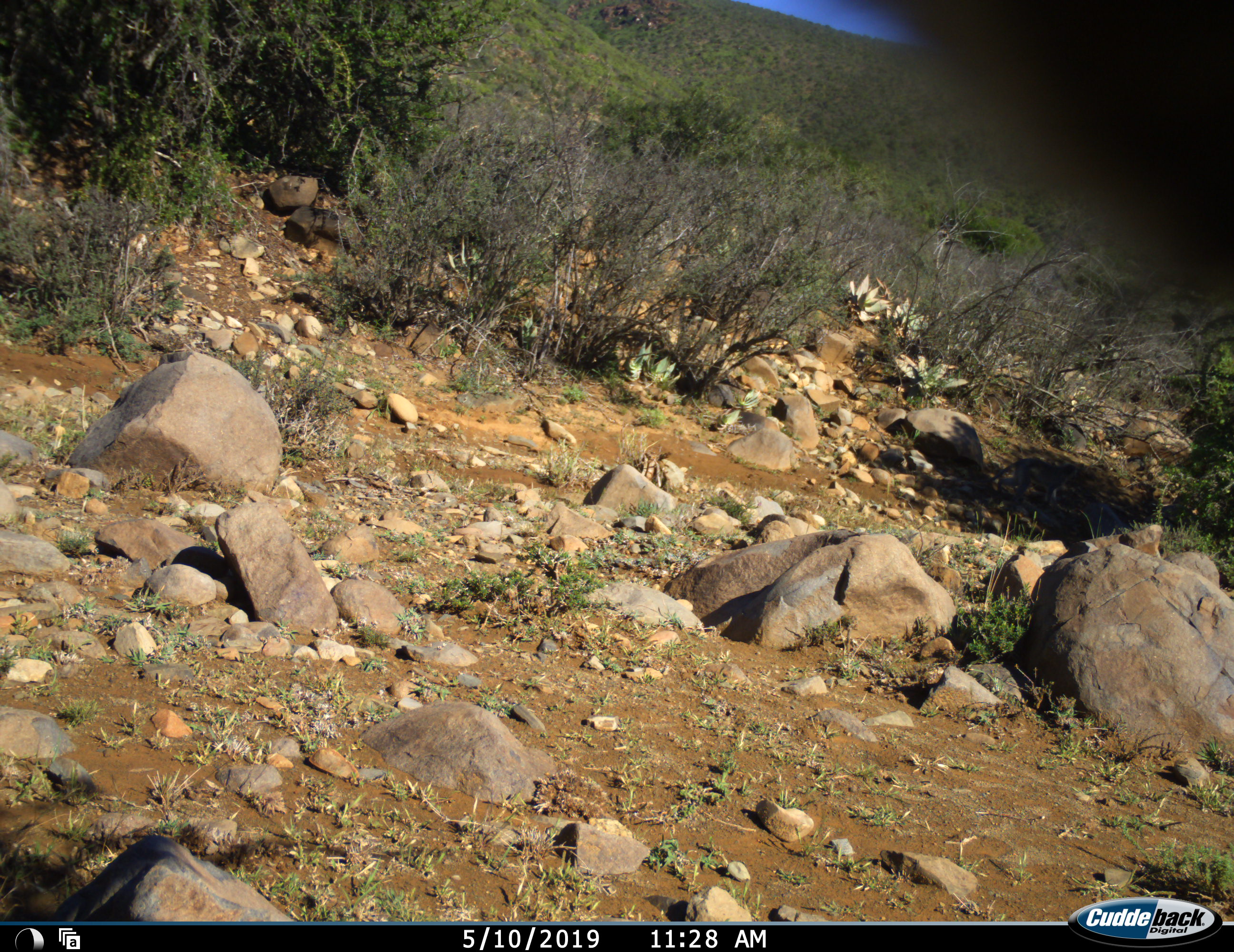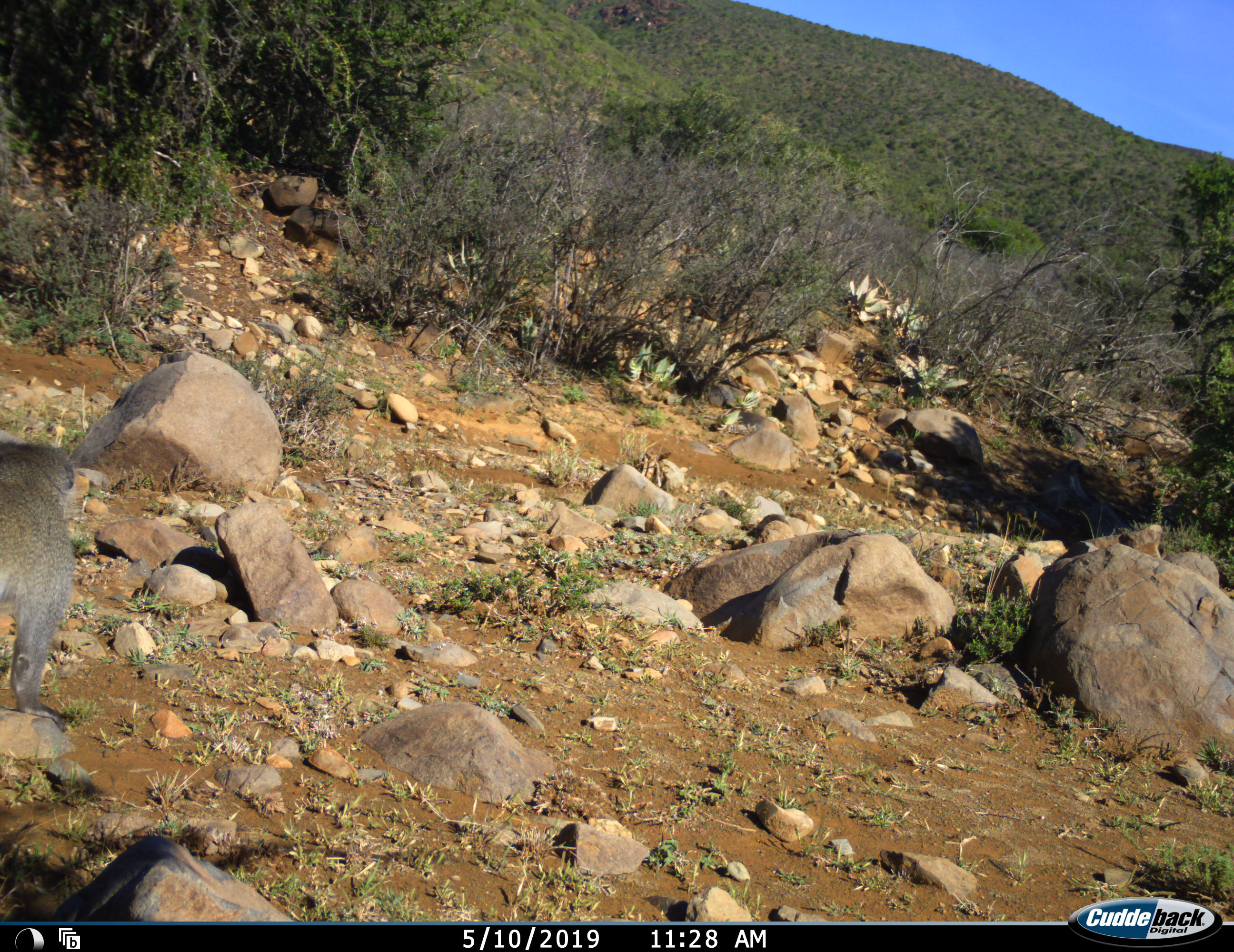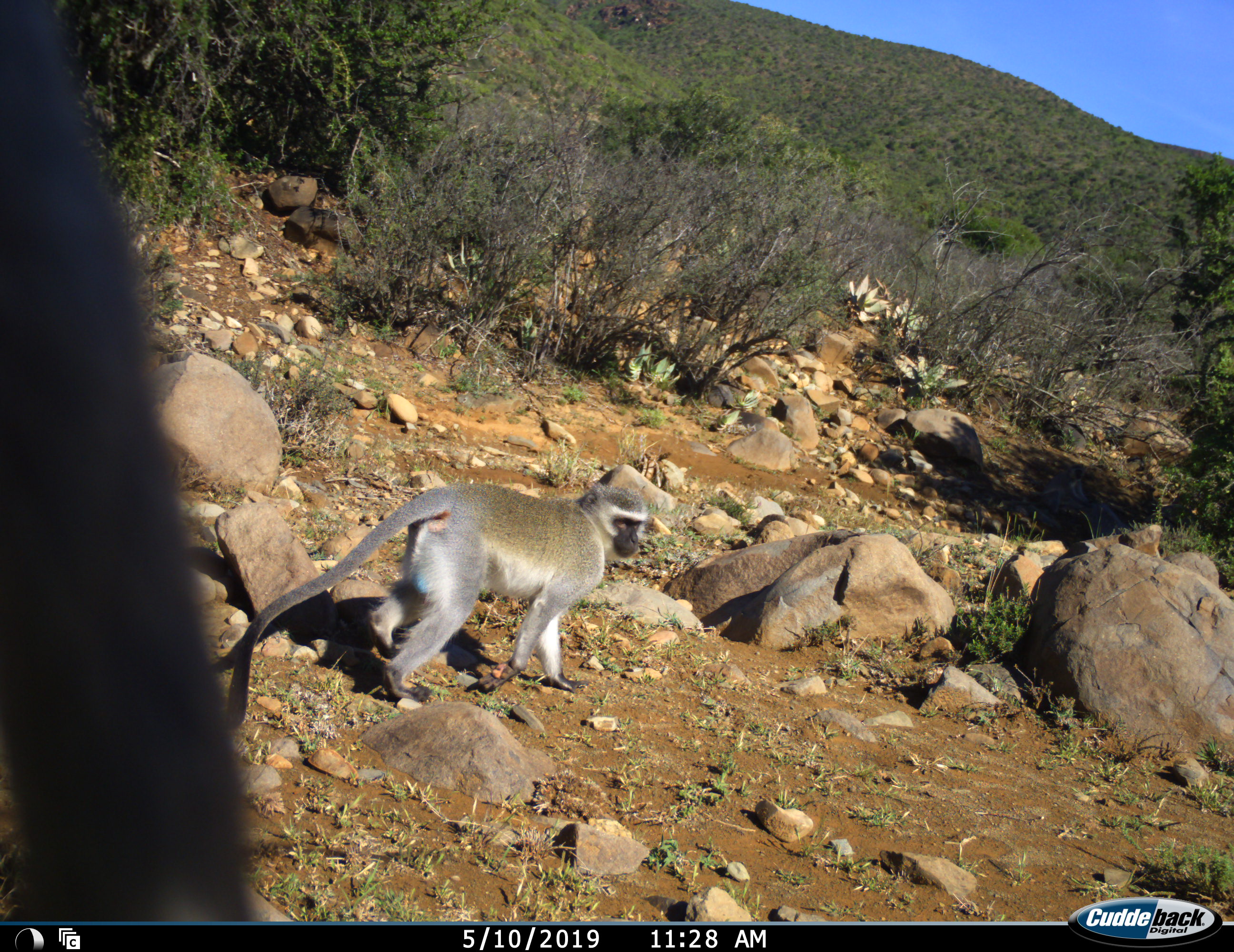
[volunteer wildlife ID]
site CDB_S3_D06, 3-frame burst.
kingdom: Animalia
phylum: Chordata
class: Mammalia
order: Primates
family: Cercopithecidae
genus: Chlorocebus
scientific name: Chlorocebus pygerythrus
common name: vervet monkey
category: monkeyvervet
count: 2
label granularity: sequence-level